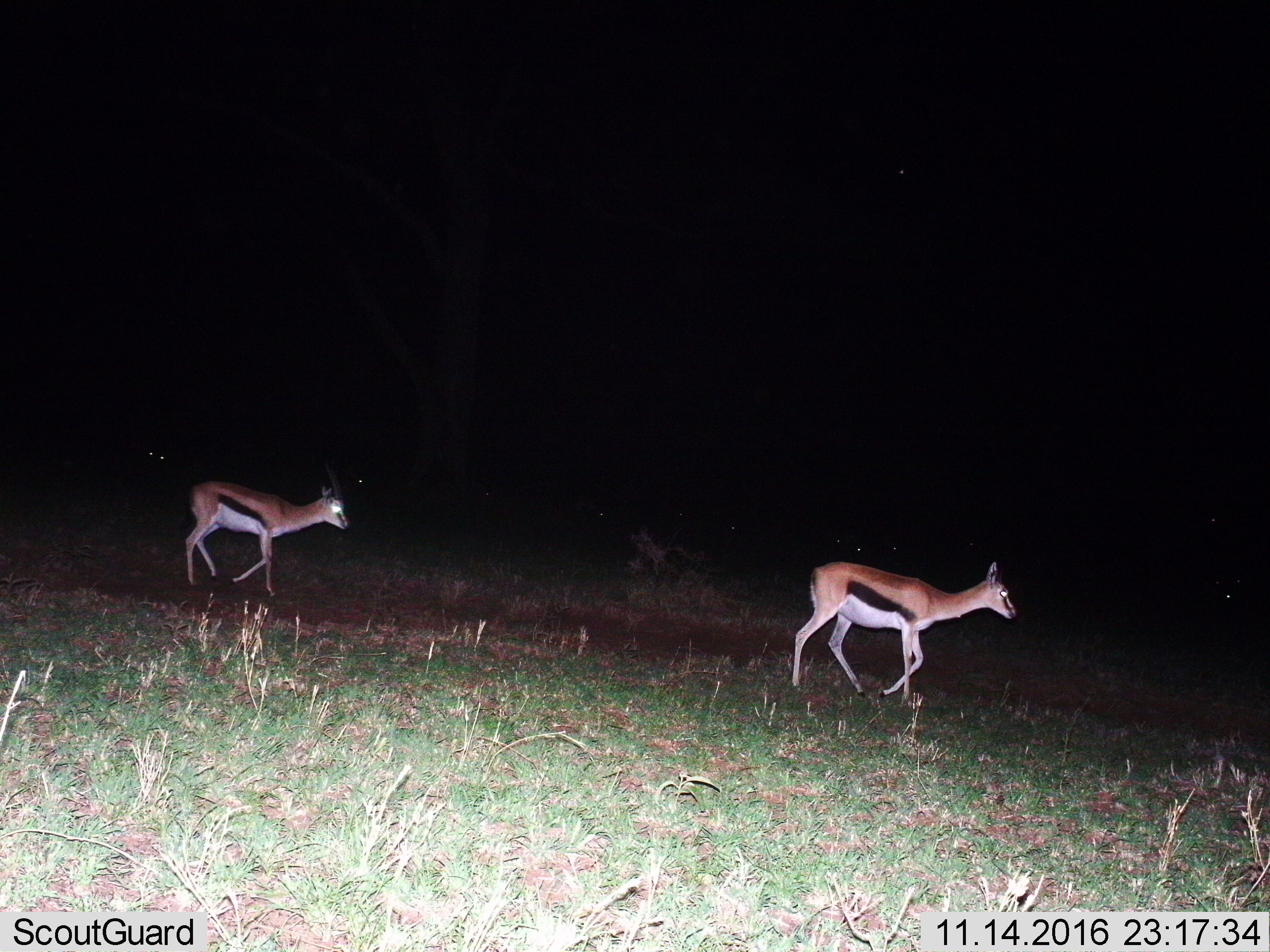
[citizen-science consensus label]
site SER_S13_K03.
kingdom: Animalia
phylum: Chordata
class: Mammalia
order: Artiodactyla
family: Bovidae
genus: Eudorcas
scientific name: Eudorcas thomsonii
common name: thomson's gazelle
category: gazellethomsons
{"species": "gazellethomsons (thomson's gazelle) (Eudorcas thomsonii)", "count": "2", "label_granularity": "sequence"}